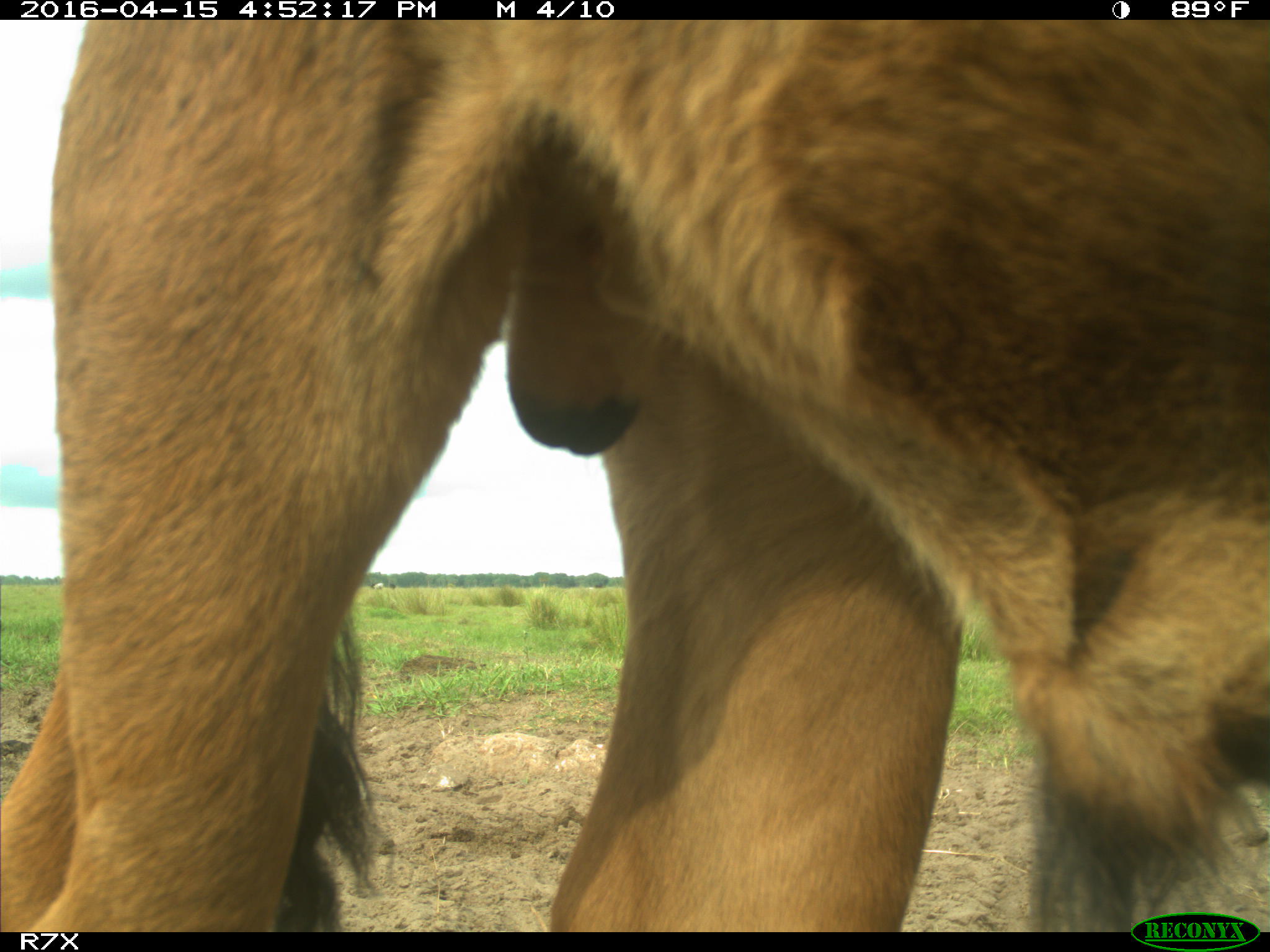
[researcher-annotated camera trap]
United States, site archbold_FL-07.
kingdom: Animalia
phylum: Chordata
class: Mammalia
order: Artiodactyla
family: Bovidae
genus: Bos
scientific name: Bos taurus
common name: domestic cow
Bos taurus (domestic cow).